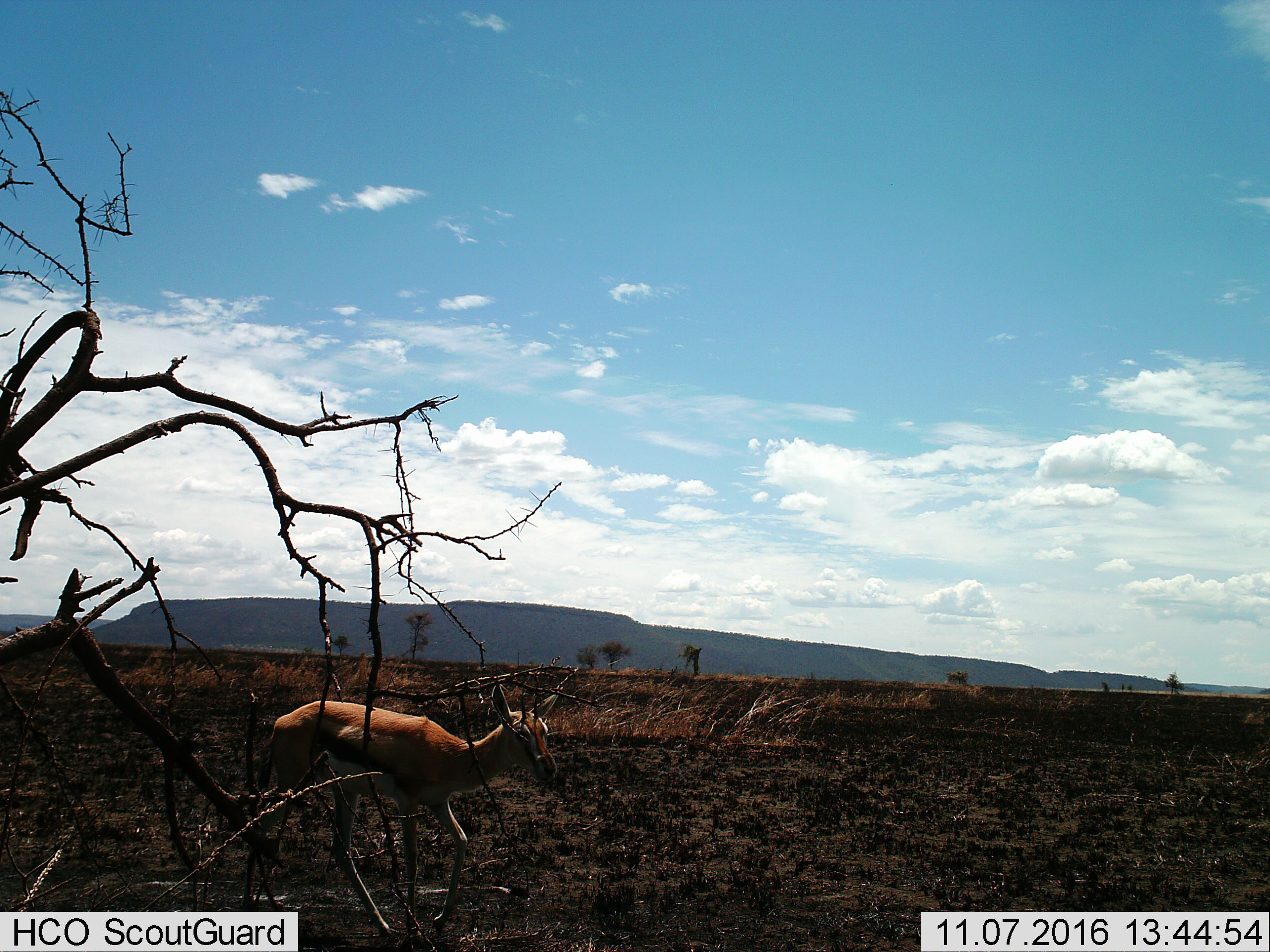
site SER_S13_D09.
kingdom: Animalia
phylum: Chordata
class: Mammalia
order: Artiodactyla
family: Bovidae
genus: Eudorcas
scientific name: Eudorcas thomsonii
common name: thomson's gazelle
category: gazellethomsons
Gazellethomsons (thomson's gazelle) (Eudorcas thomsonii), count 1. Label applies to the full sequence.